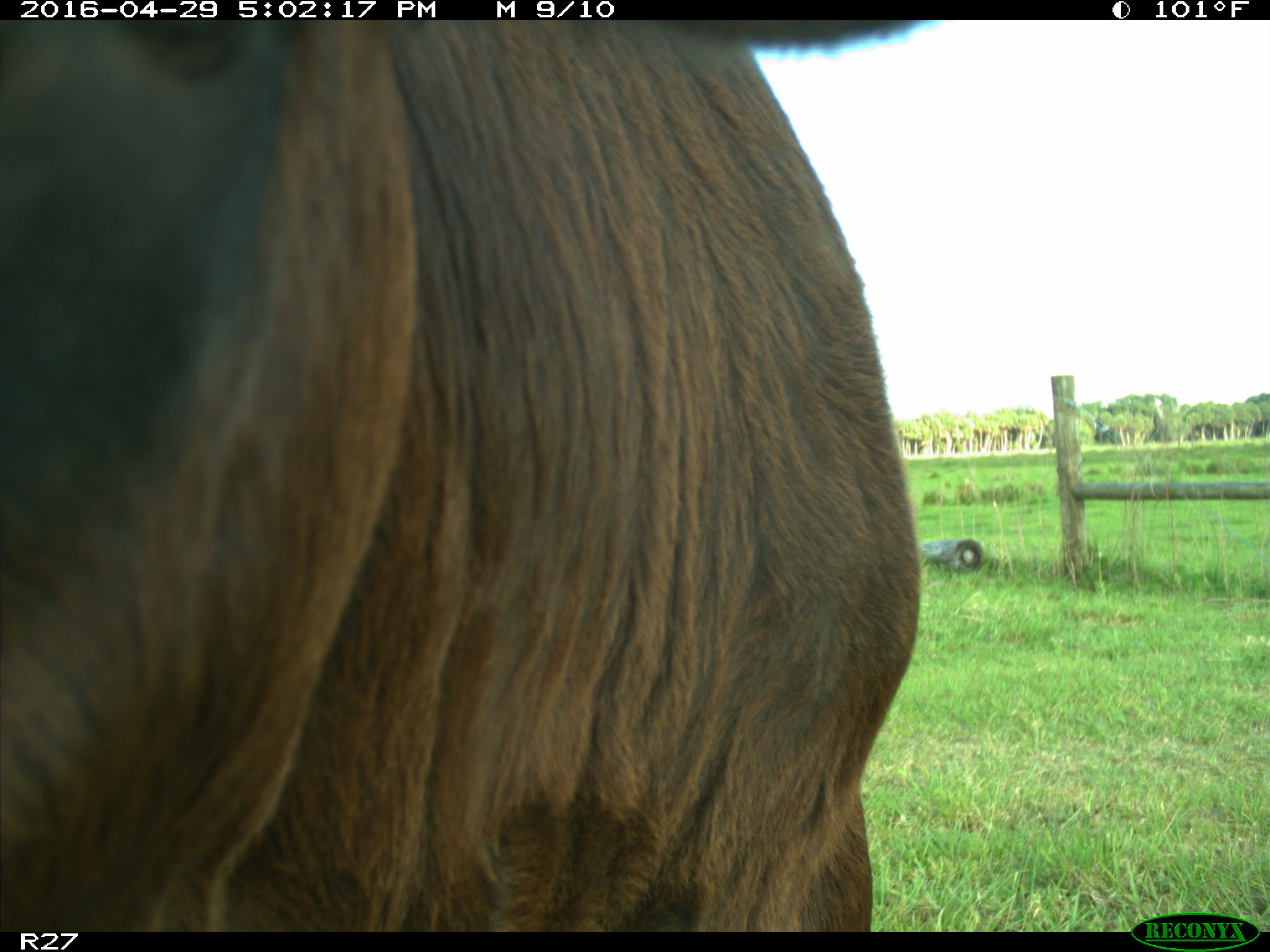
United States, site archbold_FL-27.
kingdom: Animalia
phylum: Chordata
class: Mammalia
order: Artiodactyla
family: Bovidae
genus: Bos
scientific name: Bos taurus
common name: domestic cow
Bos taurus (domestic cow).